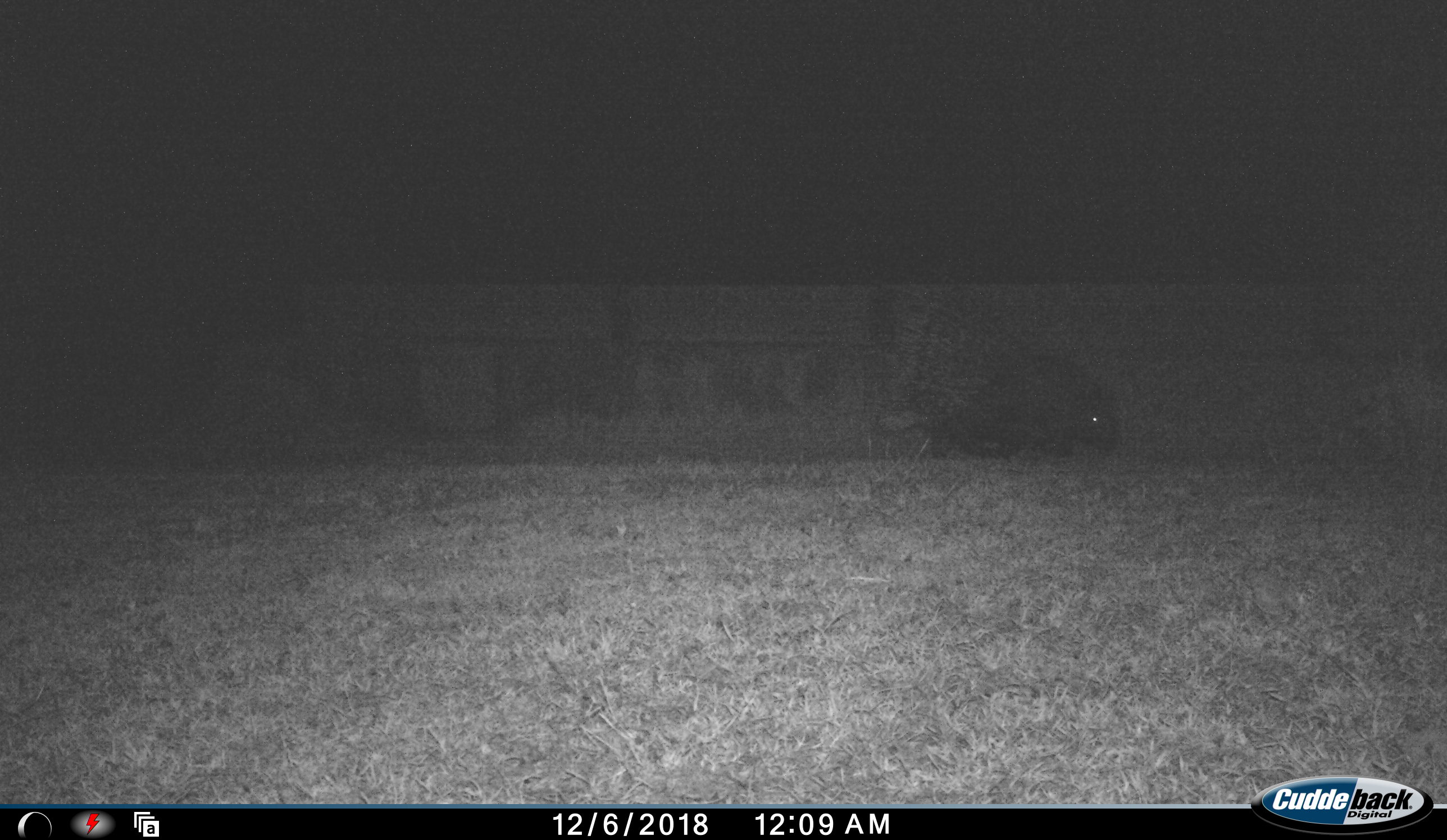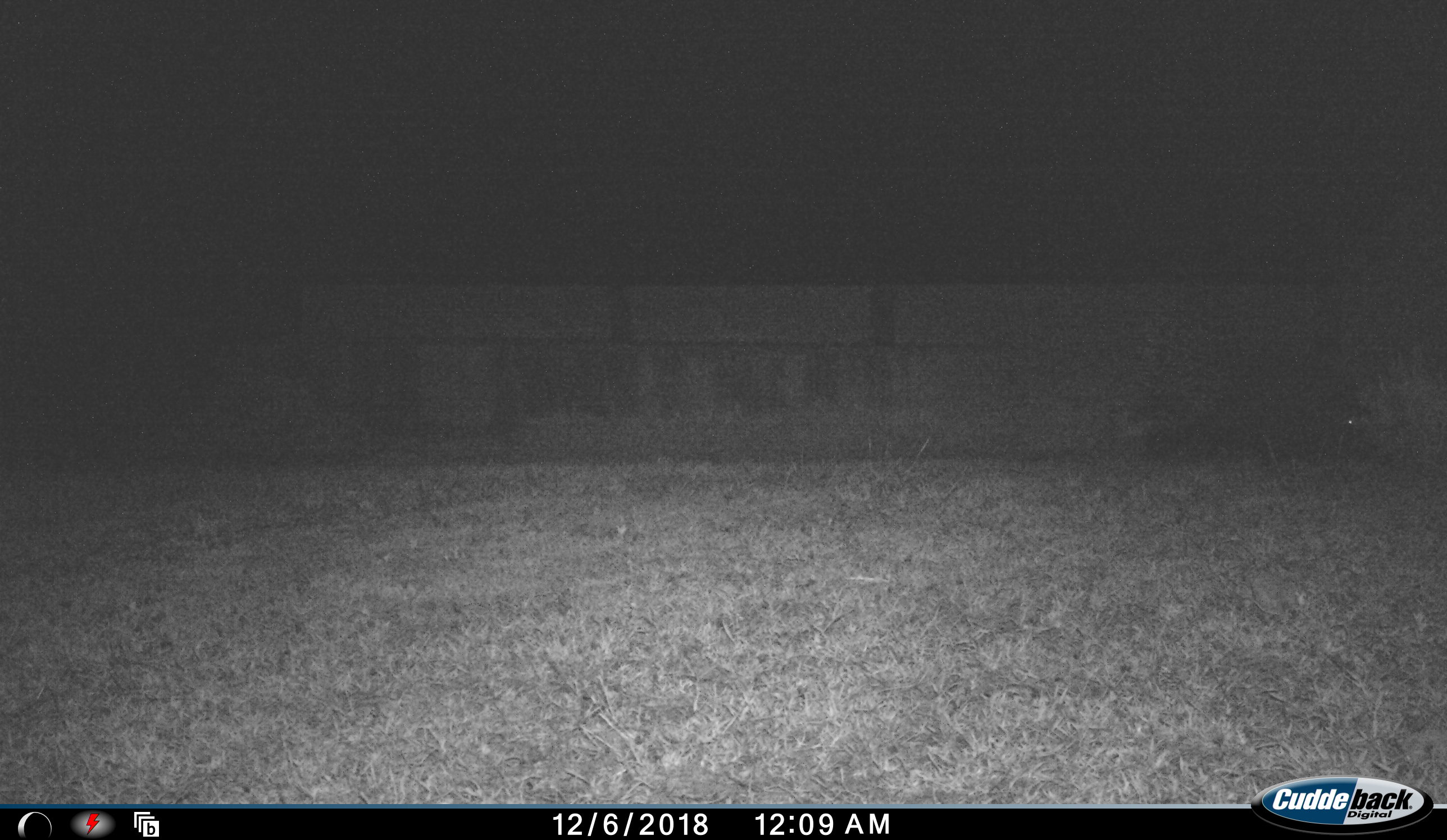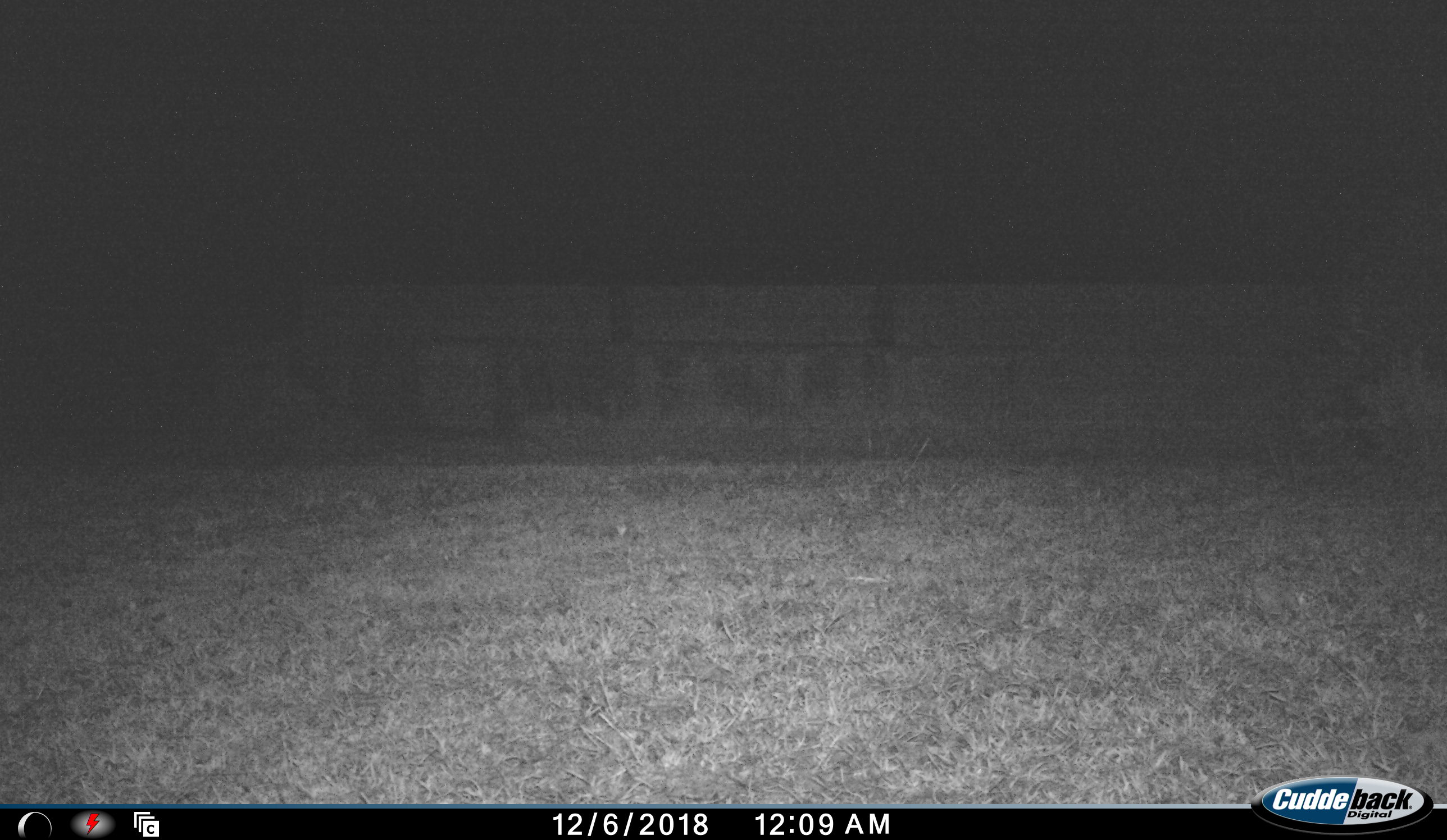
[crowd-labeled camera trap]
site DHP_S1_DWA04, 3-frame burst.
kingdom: Animalia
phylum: Chordata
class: Mammalia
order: Rodentia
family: Hystricidae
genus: Hystrix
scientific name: Hystrix cristata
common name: crested porcupine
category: porcupine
Porcupine (crested porcupine) (Hystrix cristata), count 1. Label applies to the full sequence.